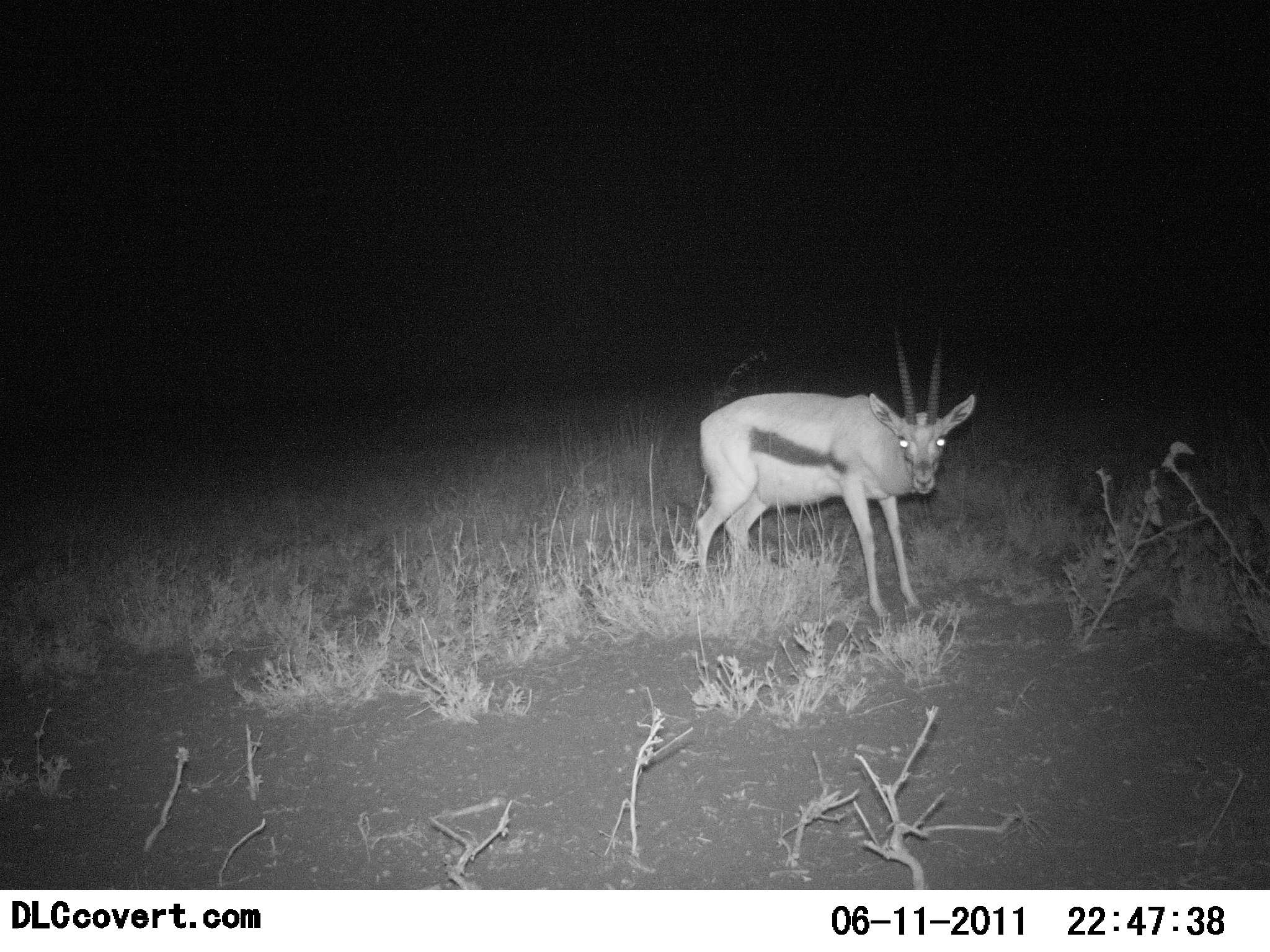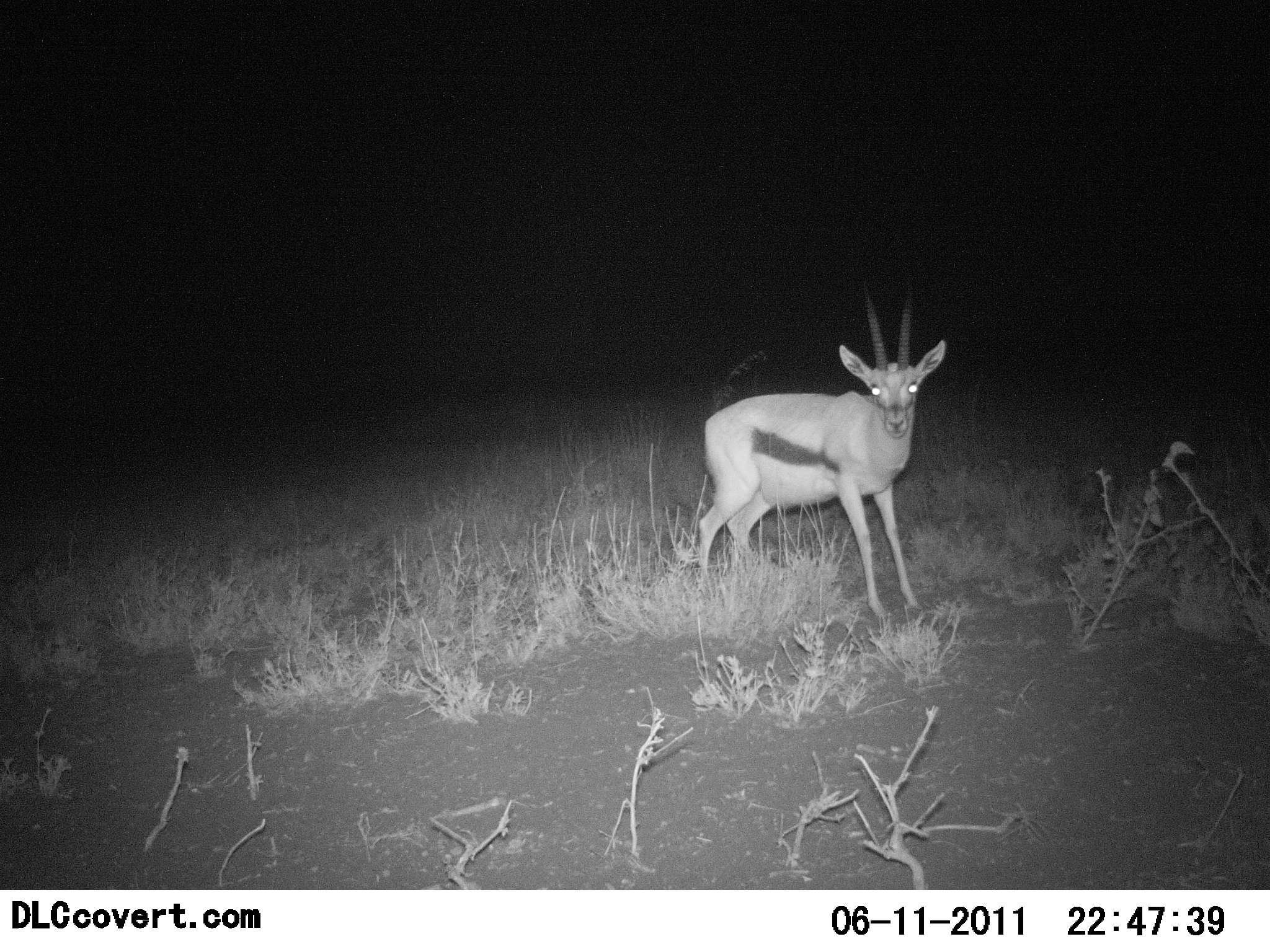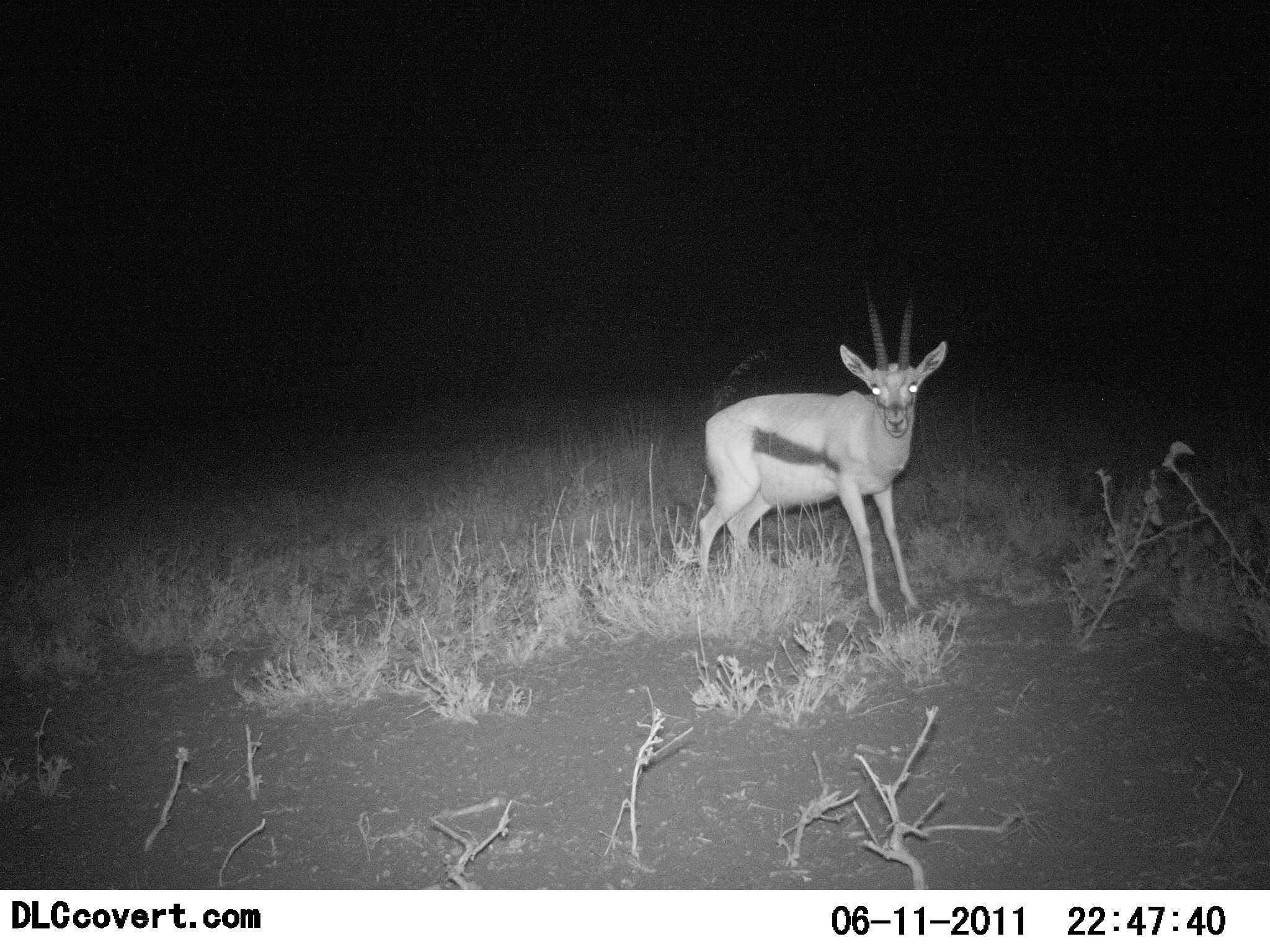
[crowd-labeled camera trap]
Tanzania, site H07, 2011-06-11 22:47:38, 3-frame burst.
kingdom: Animalia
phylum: Chordata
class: Mammalia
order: Artiodactyla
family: Bovidae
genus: Eudorcas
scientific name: Eudorcas thomsonii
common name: thomson's gazelle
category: gazellethomsons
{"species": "gazellethomsons (thomson's gazelle) (Eudorcas thomsonii)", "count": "1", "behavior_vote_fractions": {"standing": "83%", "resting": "0%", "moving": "0%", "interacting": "8%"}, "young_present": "0%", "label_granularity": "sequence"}